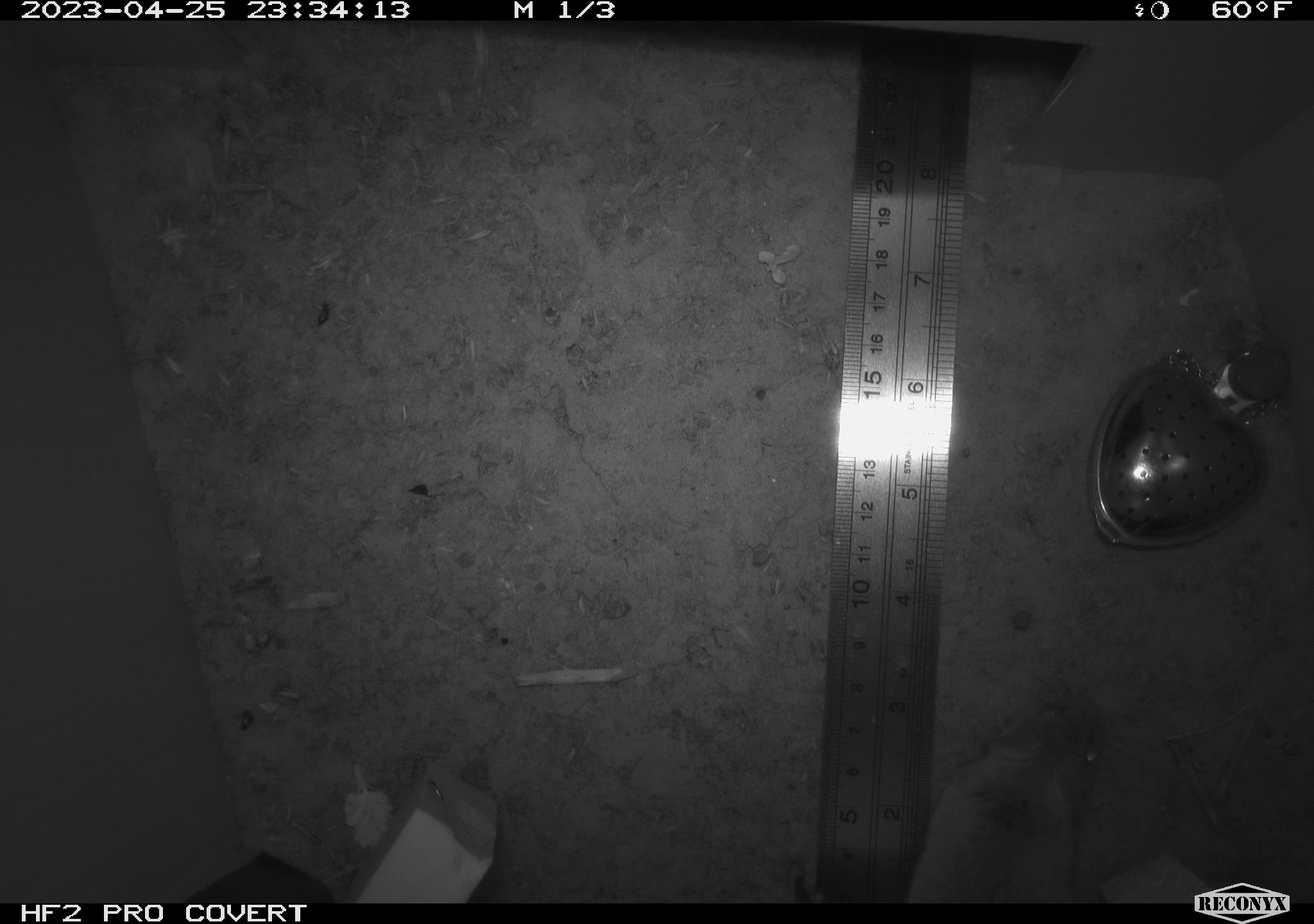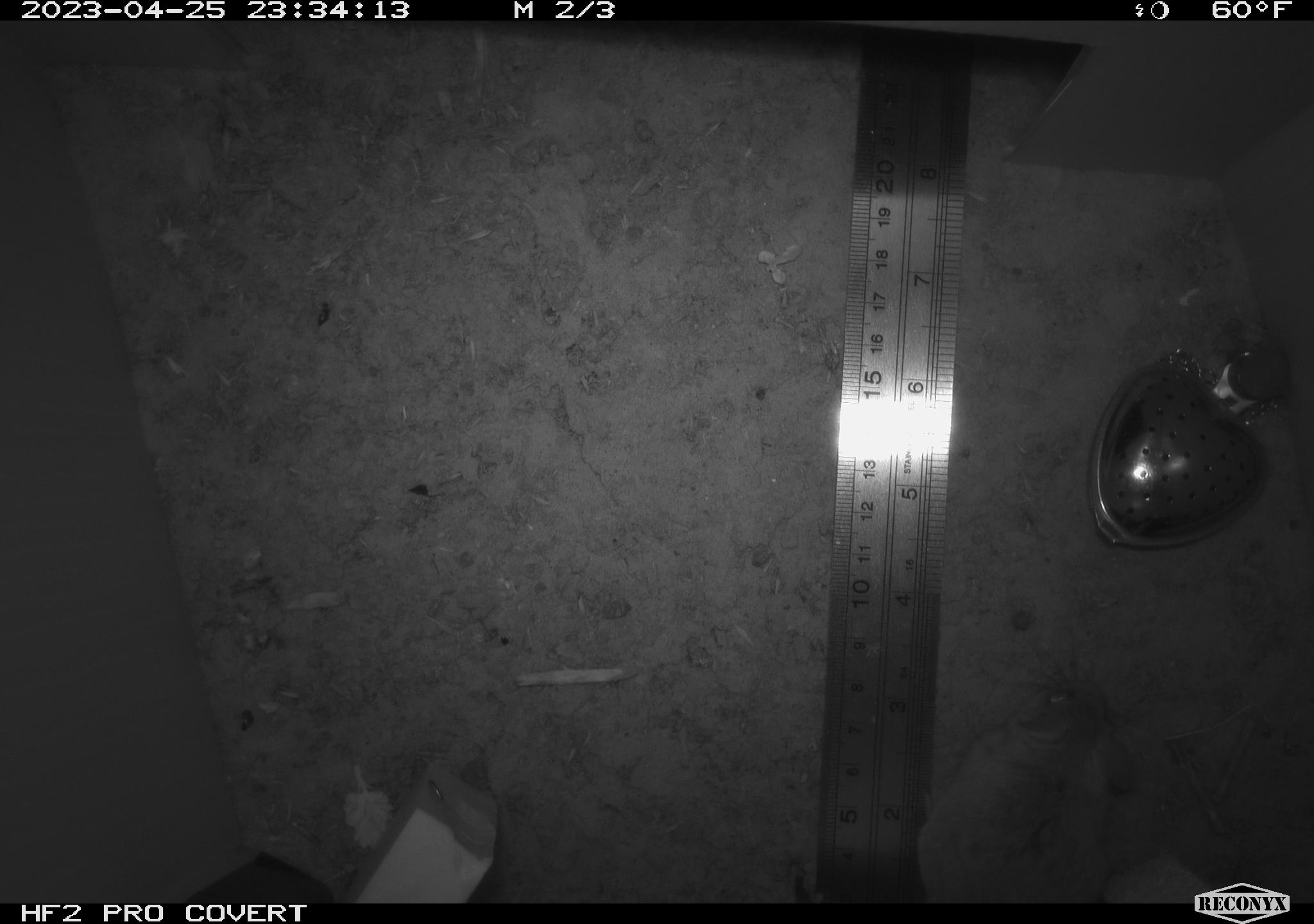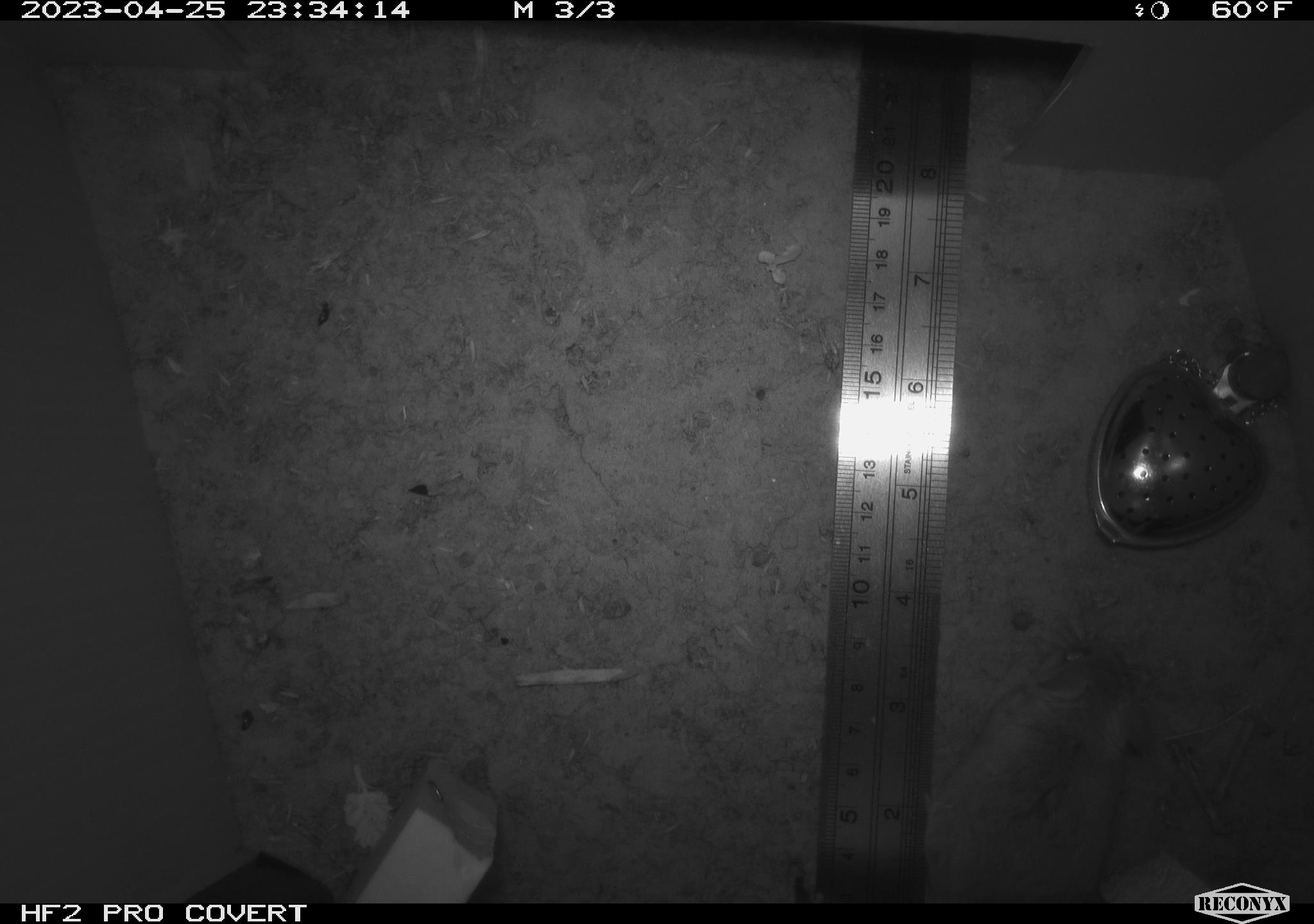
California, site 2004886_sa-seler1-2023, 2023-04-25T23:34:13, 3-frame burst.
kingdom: Animalia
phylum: Chordata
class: Mammalia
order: Rodentia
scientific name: Rodentia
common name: mouse species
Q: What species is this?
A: Mouse species (Rodentia).